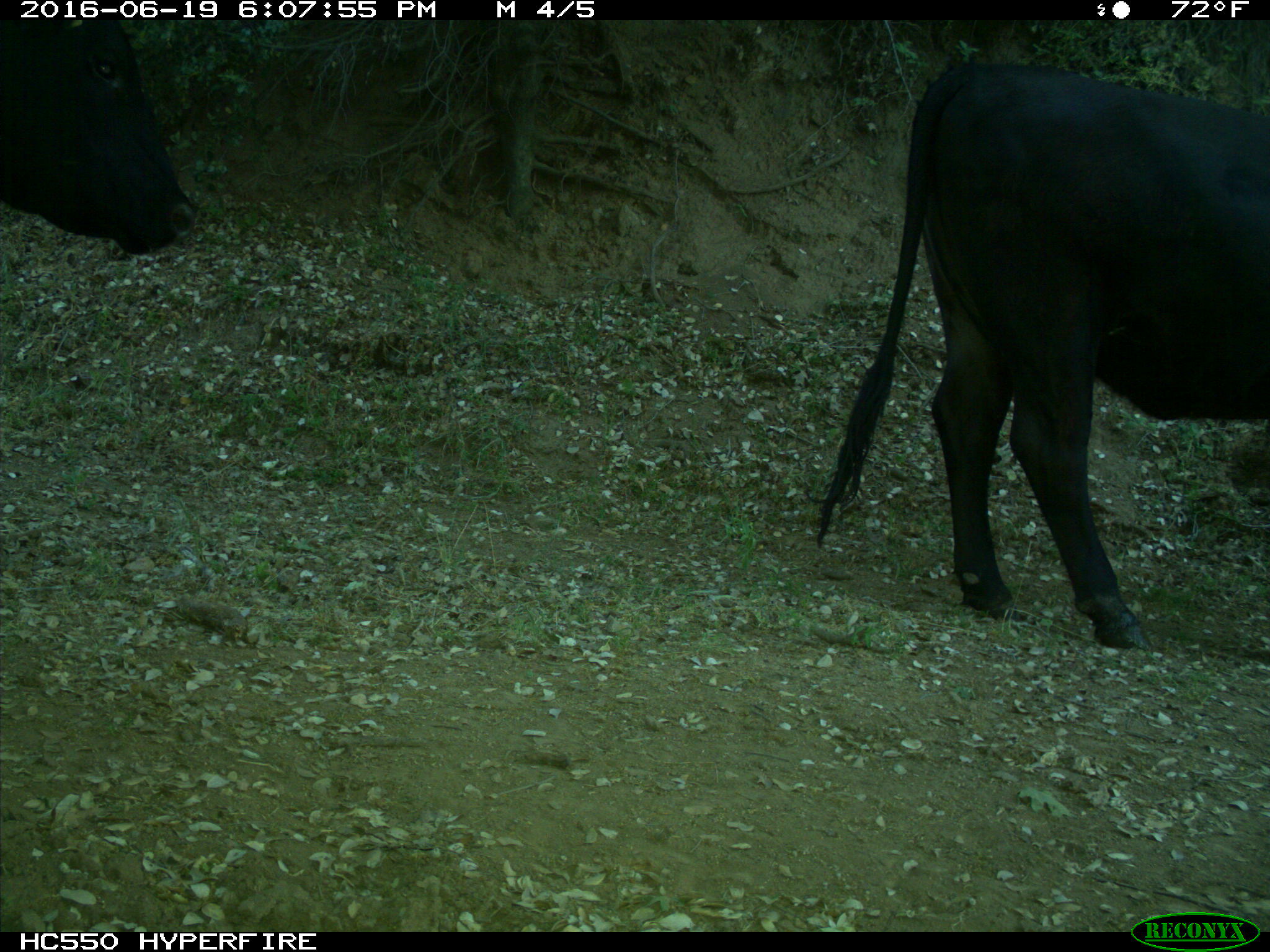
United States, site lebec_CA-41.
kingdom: Animalia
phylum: Chordata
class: Mammalia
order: Artiodactyla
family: Bovidae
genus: Bos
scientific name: Bos taurus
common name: domestic cow